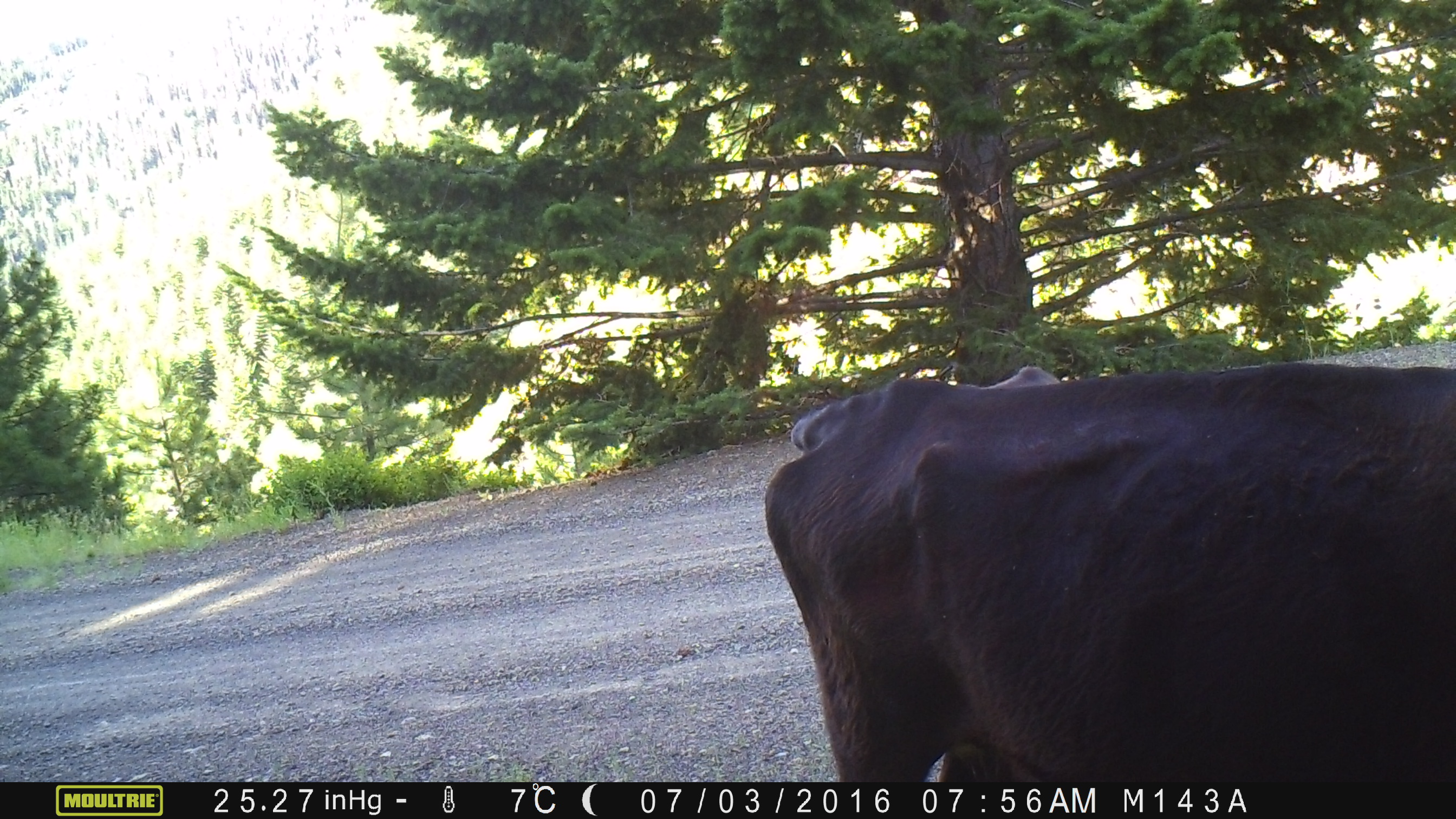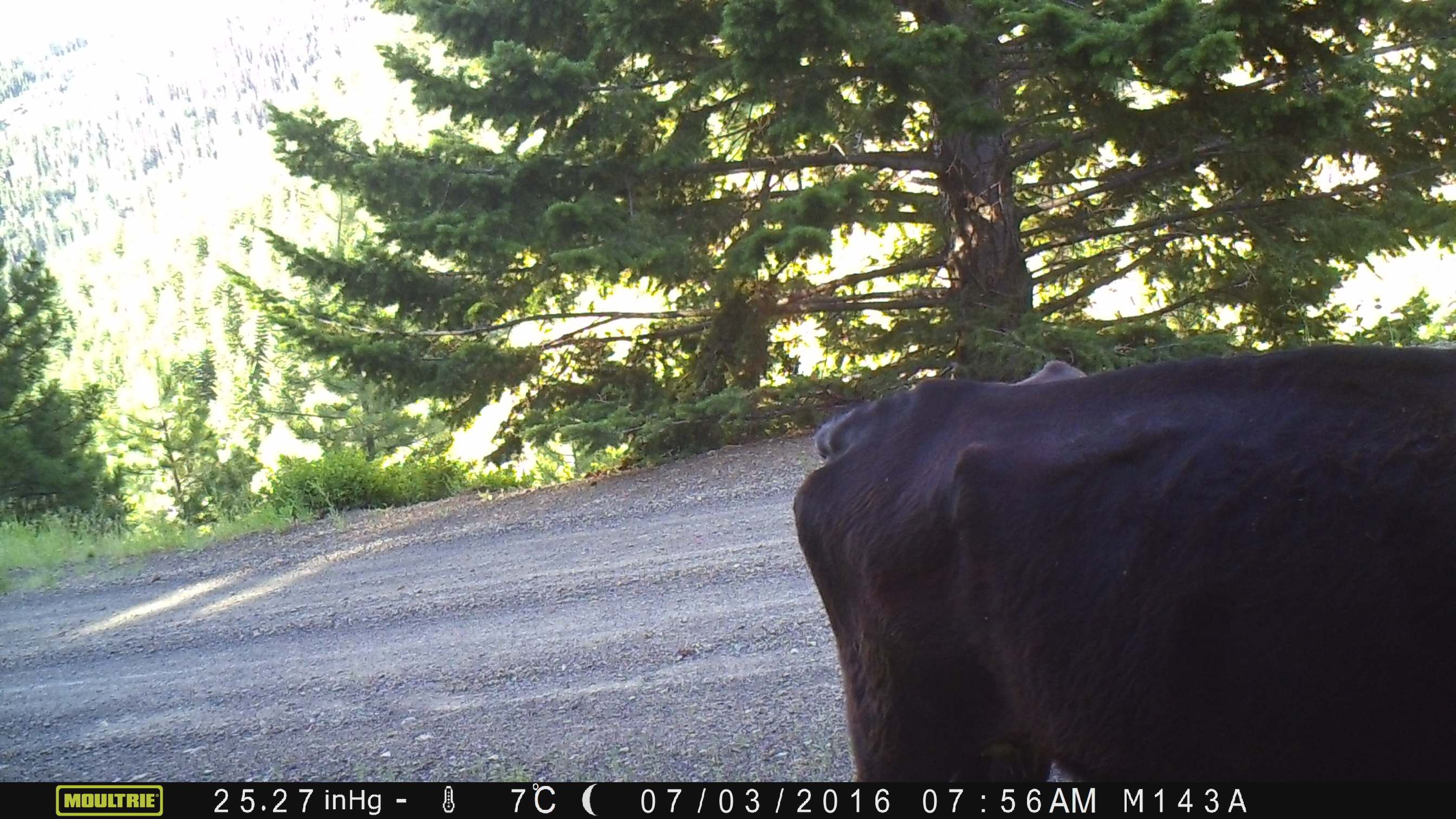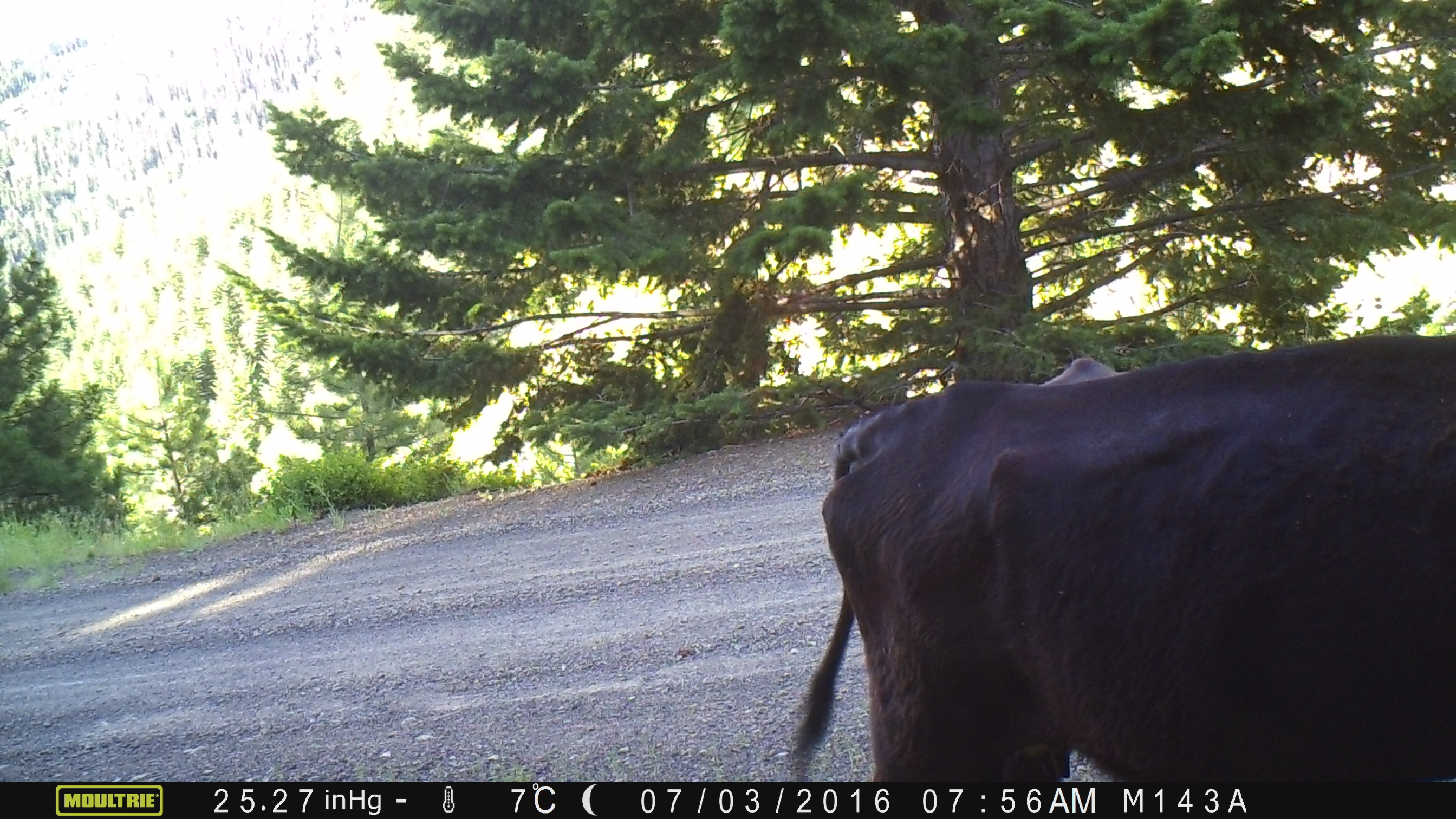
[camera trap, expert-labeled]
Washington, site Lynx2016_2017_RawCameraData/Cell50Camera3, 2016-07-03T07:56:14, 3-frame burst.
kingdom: Animalia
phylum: Chordata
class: Mammalia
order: Artiodactyla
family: Bovidae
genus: Bos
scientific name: Bos taurus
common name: domestic cattle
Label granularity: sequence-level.